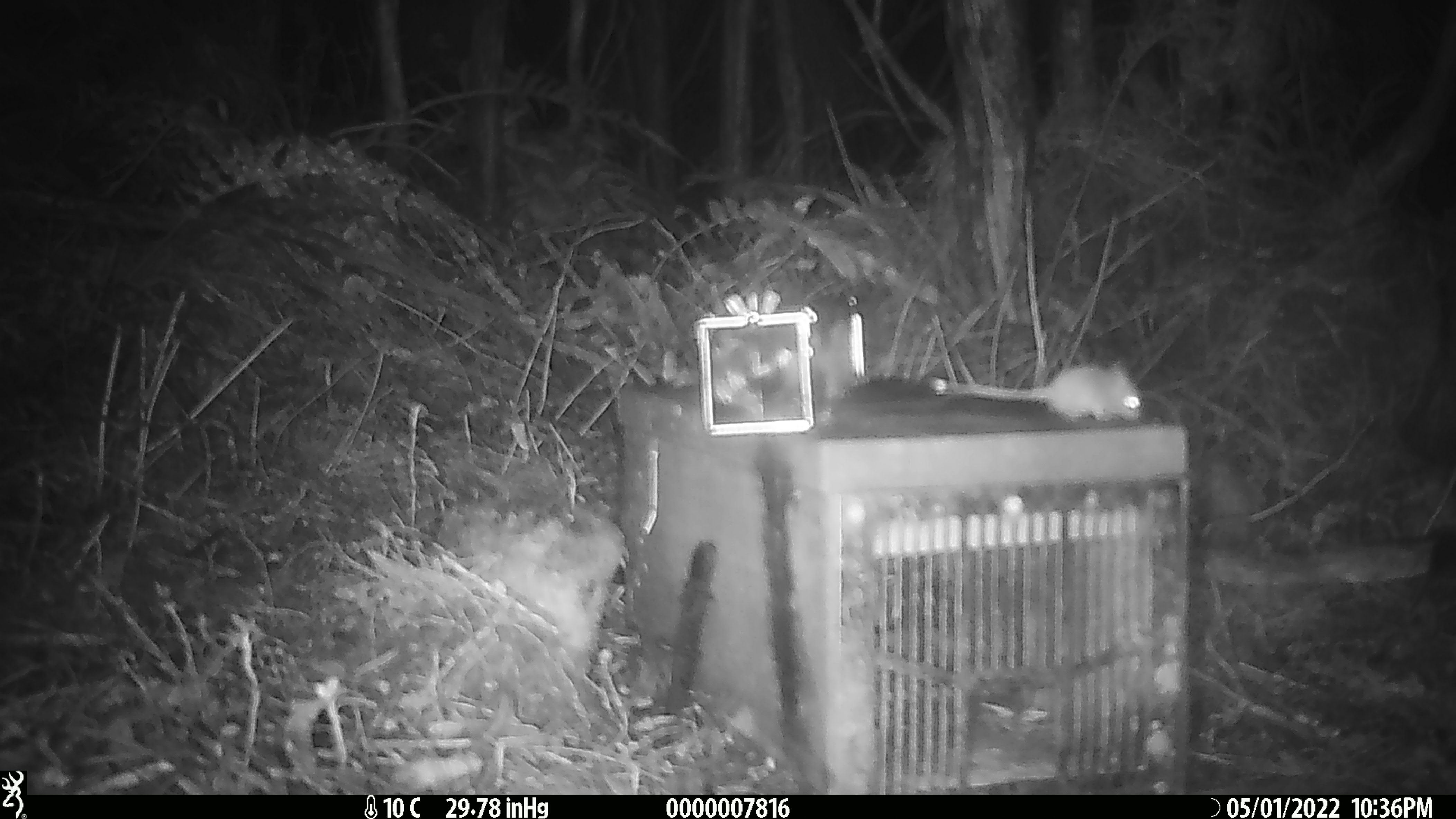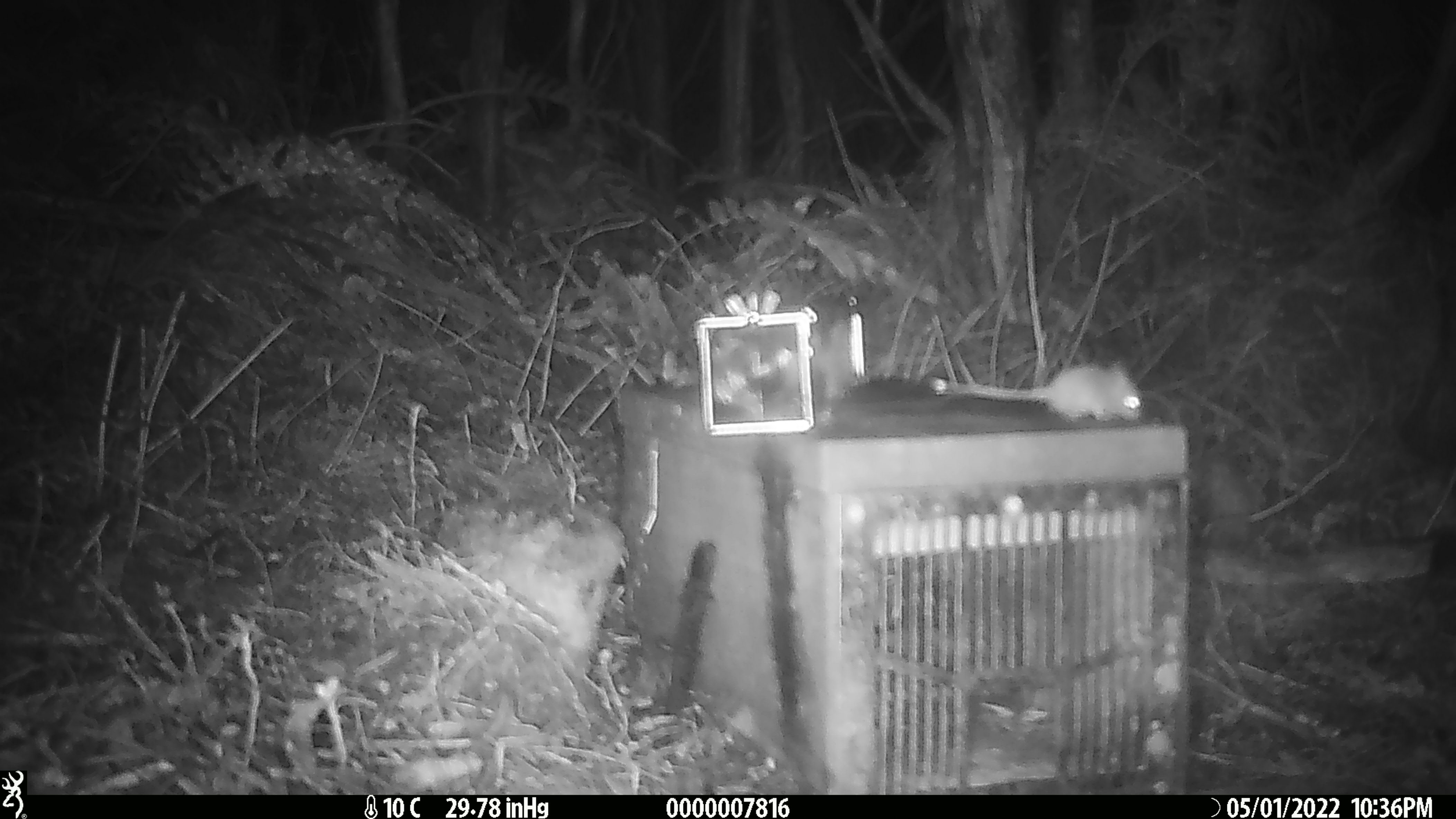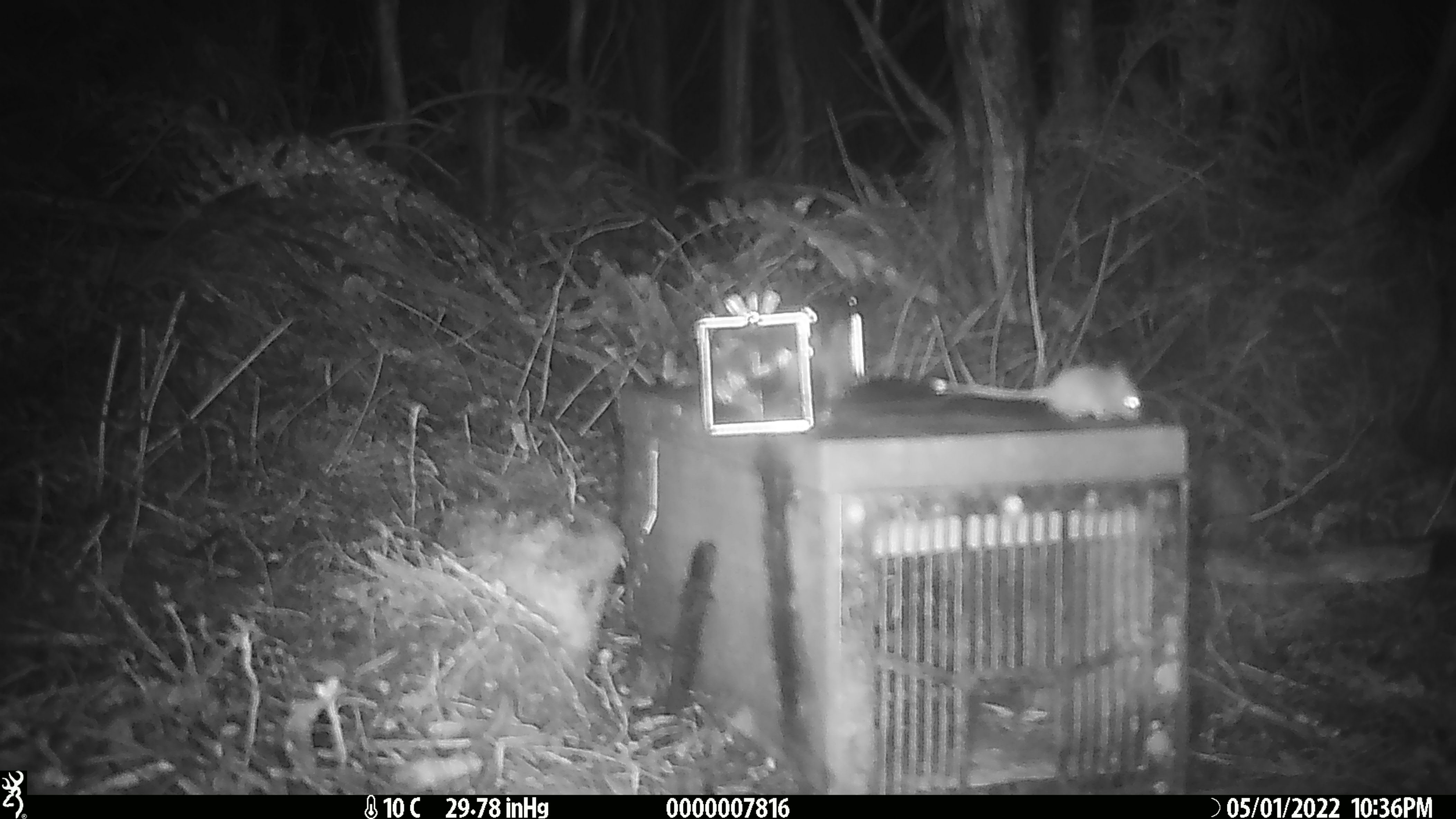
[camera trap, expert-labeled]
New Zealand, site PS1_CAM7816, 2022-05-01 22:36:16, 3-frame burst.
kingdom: Animalia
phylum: Chordata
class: Mammalia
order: Rodentia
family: Muridae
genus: Mus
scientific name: Mus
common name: mouse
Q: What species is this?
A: Mouse (Mus).